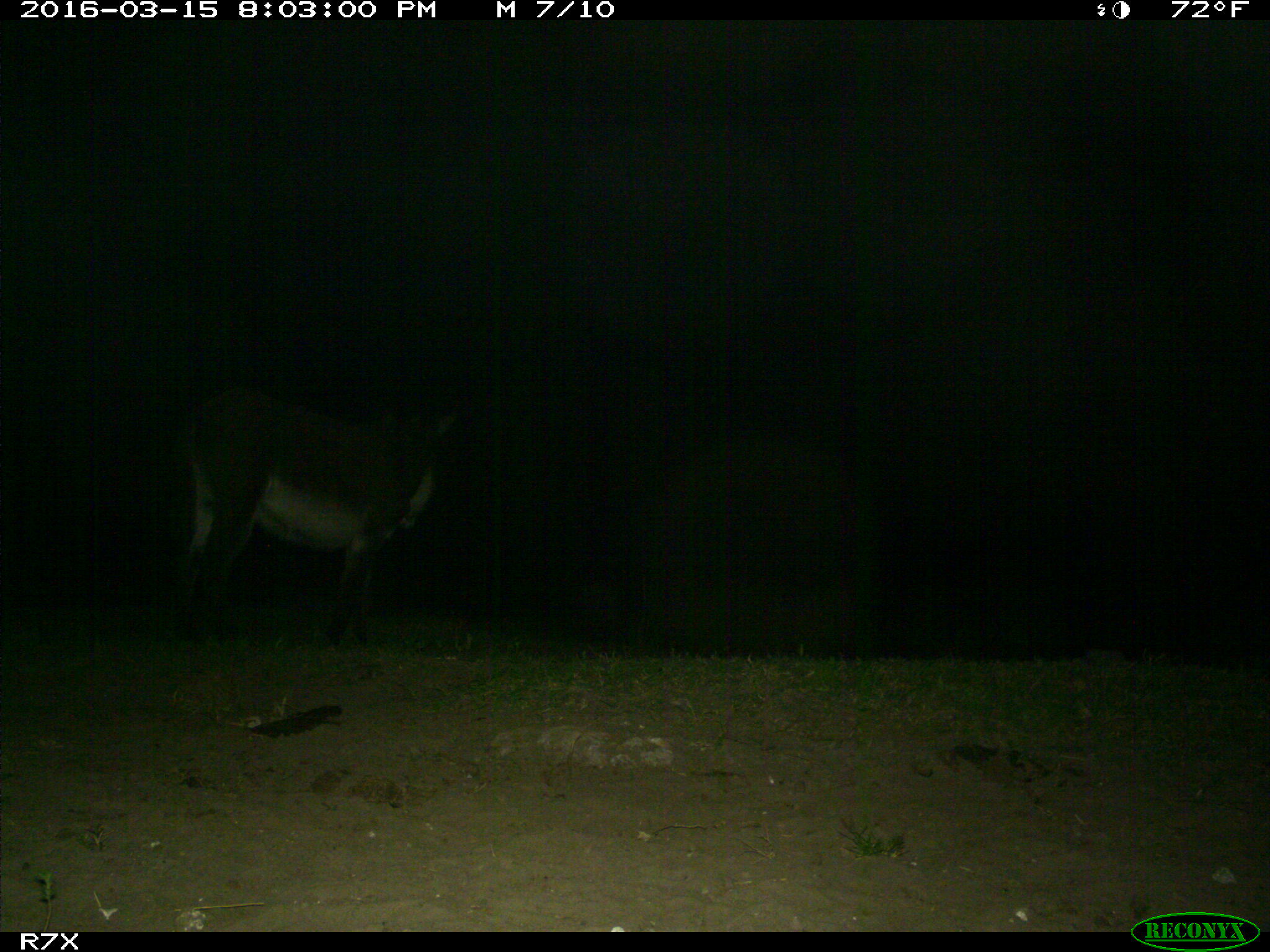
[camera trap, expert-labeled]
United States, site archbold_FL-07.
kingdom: Animalia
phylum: Chordata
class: Mammalia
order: Perissodactyla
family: Equidae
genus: Equus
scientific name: Equus africanus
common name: african wild ass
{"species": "Equus africanus (african wild ass)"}